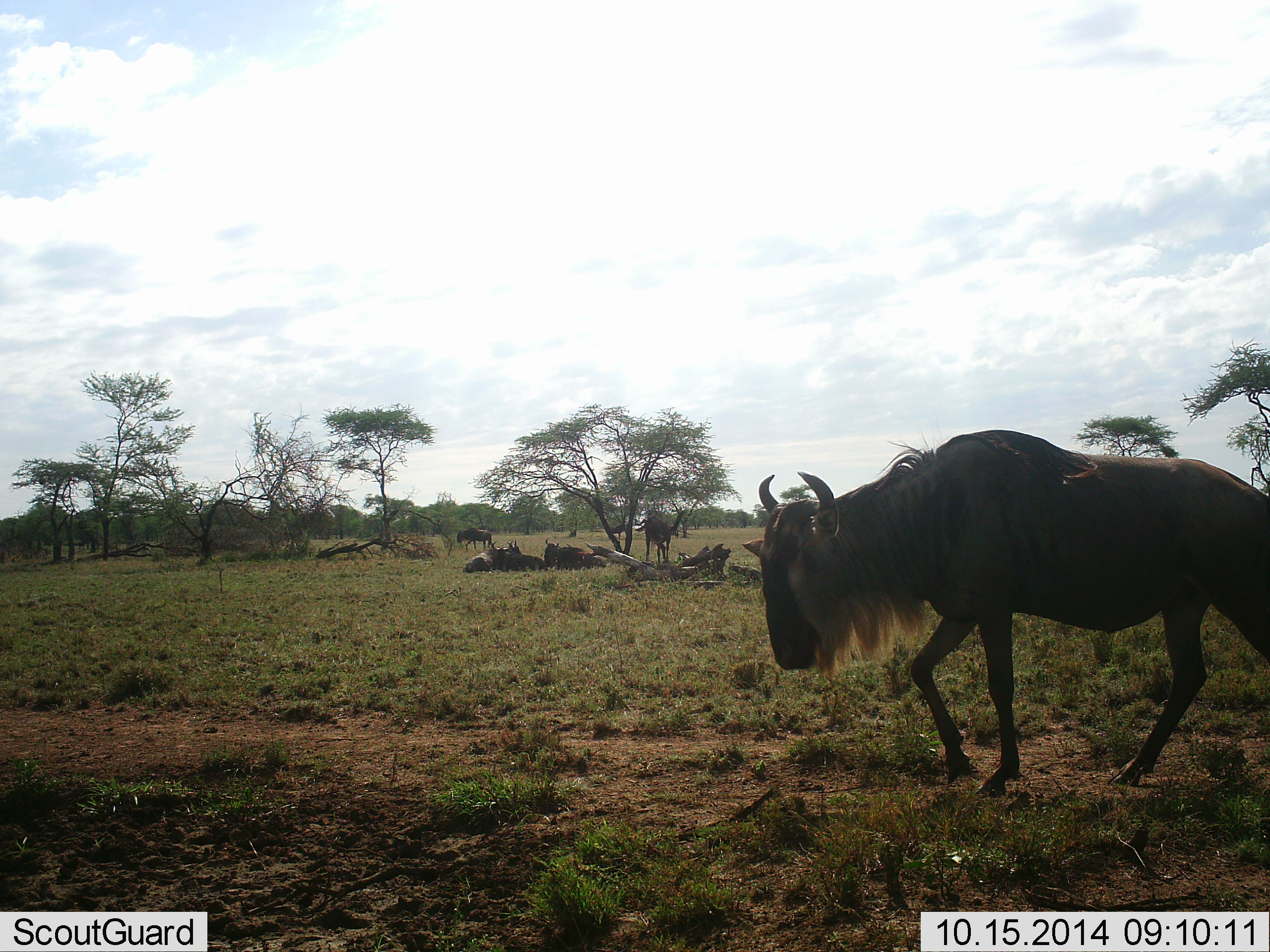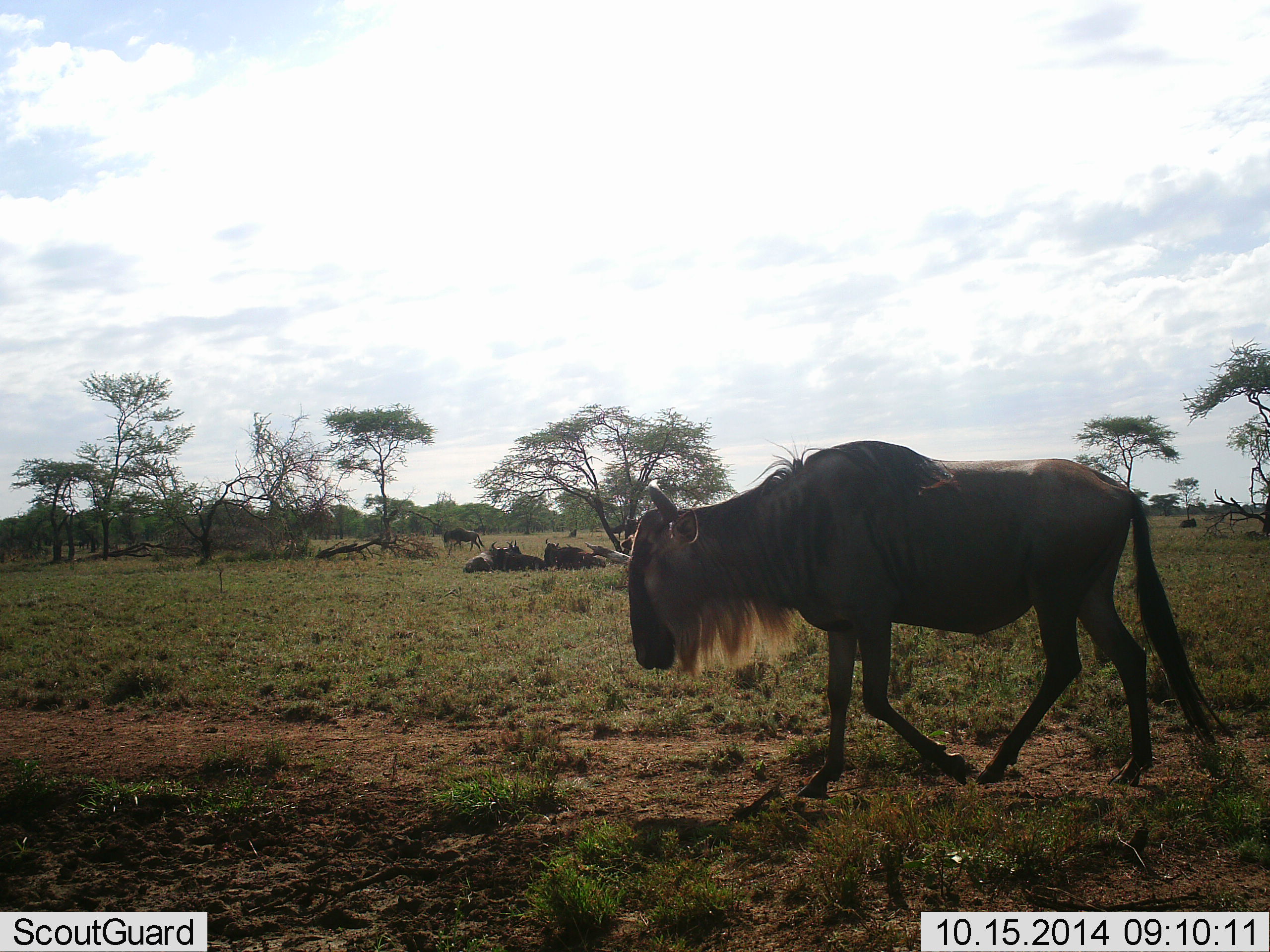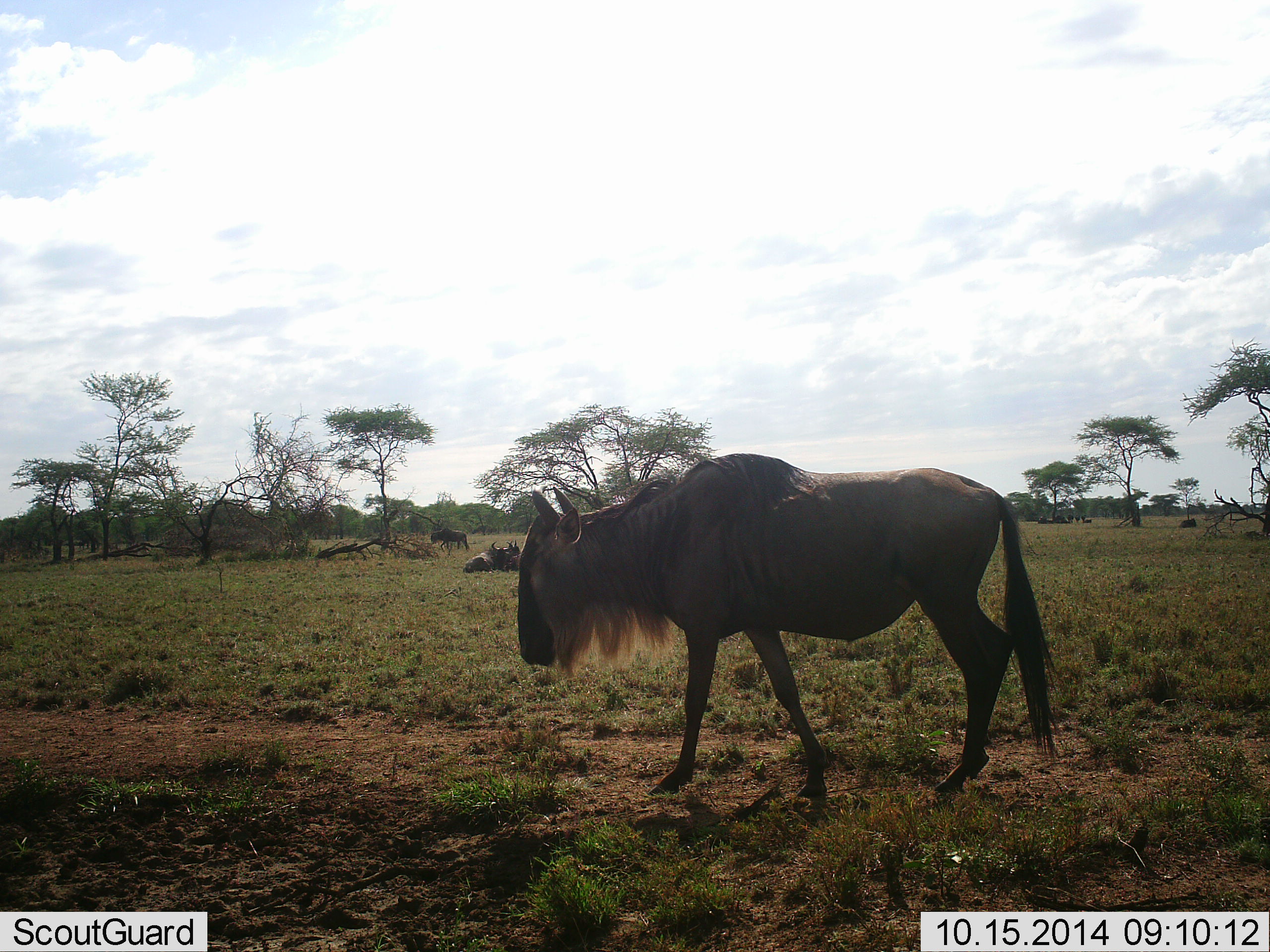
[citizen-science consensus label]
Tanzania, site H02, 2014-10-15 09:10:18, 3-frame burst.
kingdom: Animalia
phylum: Chordata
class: Mammalia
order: Artiodactyla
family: Bovidae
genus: Connochaetes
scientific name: Connochaetes taurinus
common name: blue wildebeest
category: wildebeest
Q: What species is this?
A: Wildebeest (blue wildebeest) (Connochaetes taurinus).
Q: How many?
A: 5.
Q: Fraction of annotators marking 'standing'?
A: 10%.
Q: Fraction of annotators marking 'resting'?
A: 40%.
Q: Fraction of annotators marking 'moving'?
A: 100%.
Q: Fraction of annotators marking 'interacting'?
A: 0%.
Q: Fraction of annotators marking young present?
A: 0%.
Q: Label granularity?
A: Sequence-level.